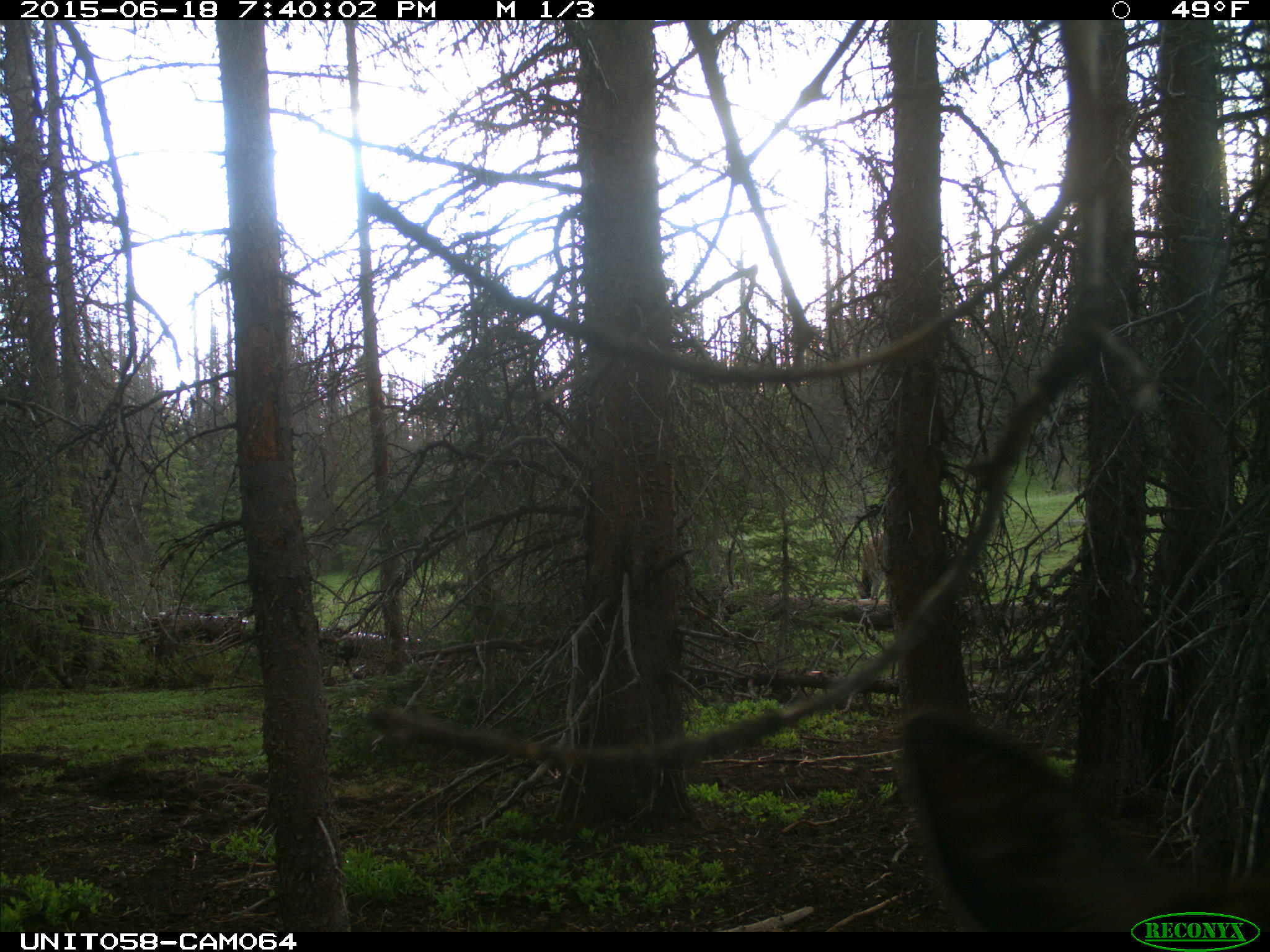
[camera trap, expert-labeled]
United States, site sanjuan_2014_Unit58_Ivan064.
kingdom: Animalia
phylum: Chordata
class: Mammalia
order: Artiodactyla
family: Cervidae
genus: Cervus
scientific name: Cervus elaphus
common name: red deer